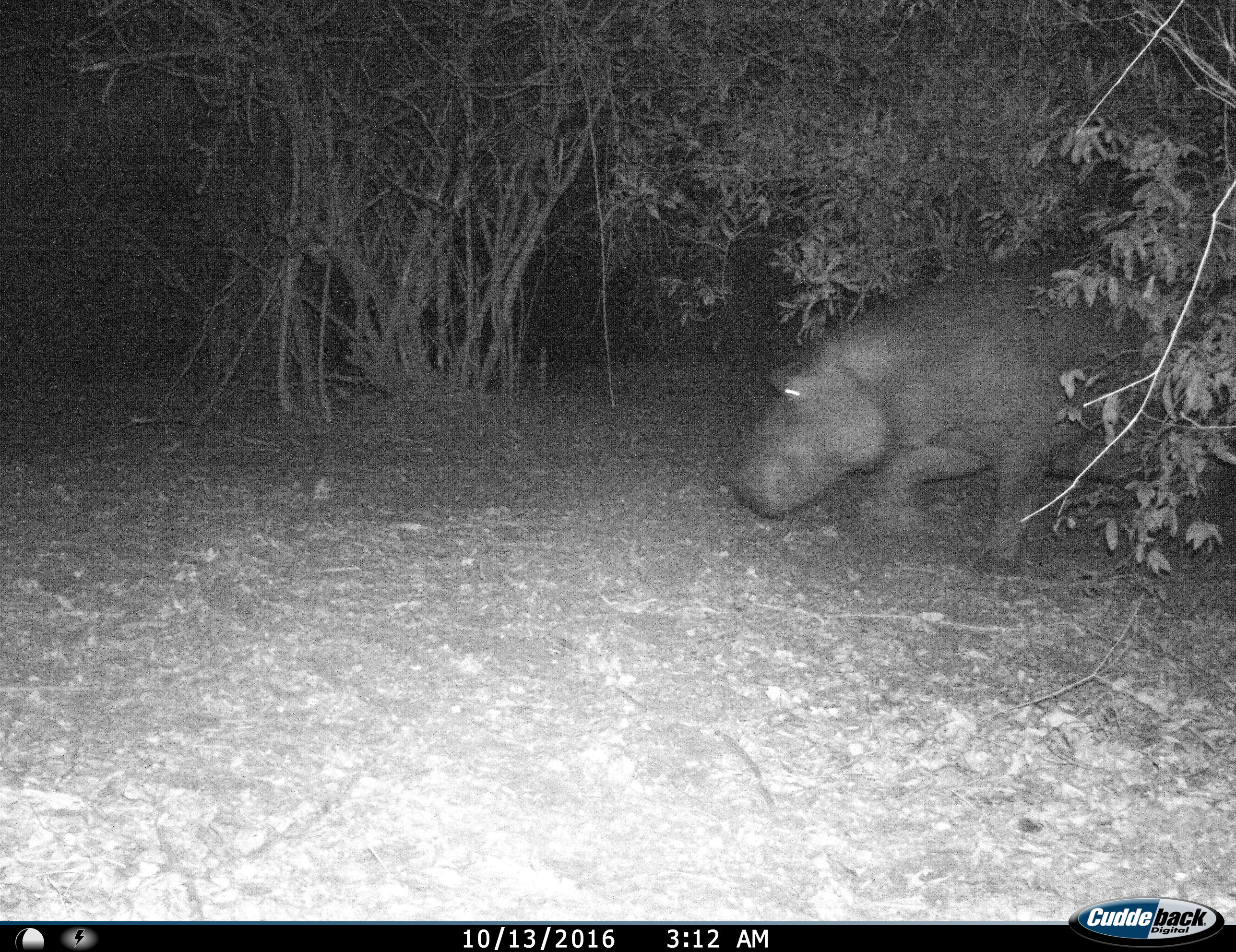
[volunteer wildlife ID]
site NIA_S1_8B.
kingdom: Animalia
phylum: Chordata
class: Mammalia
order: Artiodactyla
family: Hippopotamidae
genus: Hippopotamus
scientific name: Hippopotamus amphibius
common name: hippopotamus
Hippopotamus (Hippopotamus amphibius), count 1. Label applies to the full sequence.